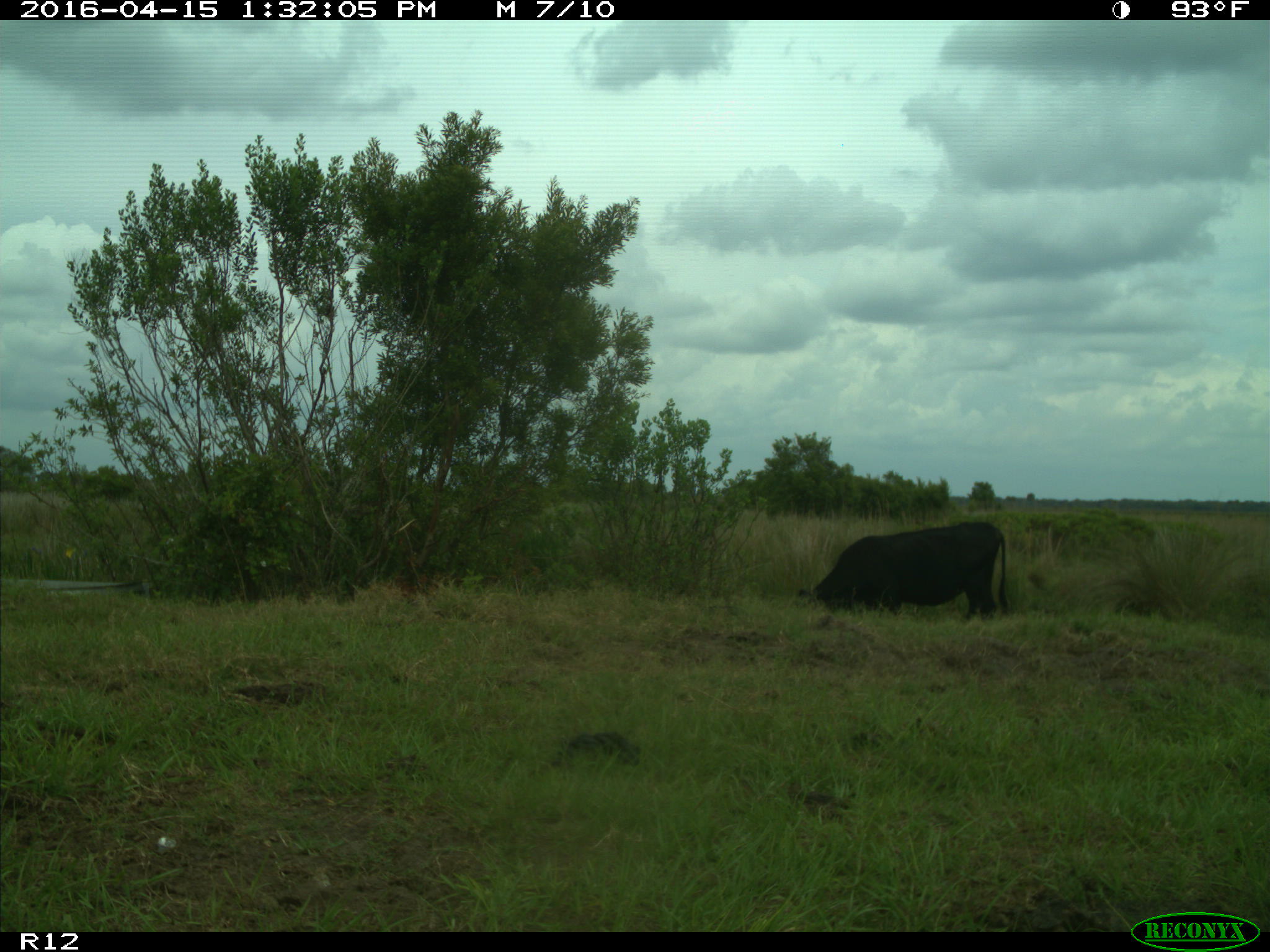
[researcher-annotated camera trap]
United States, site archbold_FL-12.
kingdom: Animalia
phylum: Chordata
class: Mammalia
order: Artiodactyla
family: Bovidae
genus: Bos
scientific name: Bos taurus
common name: domestic cow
Bos taurus (domestic cow).